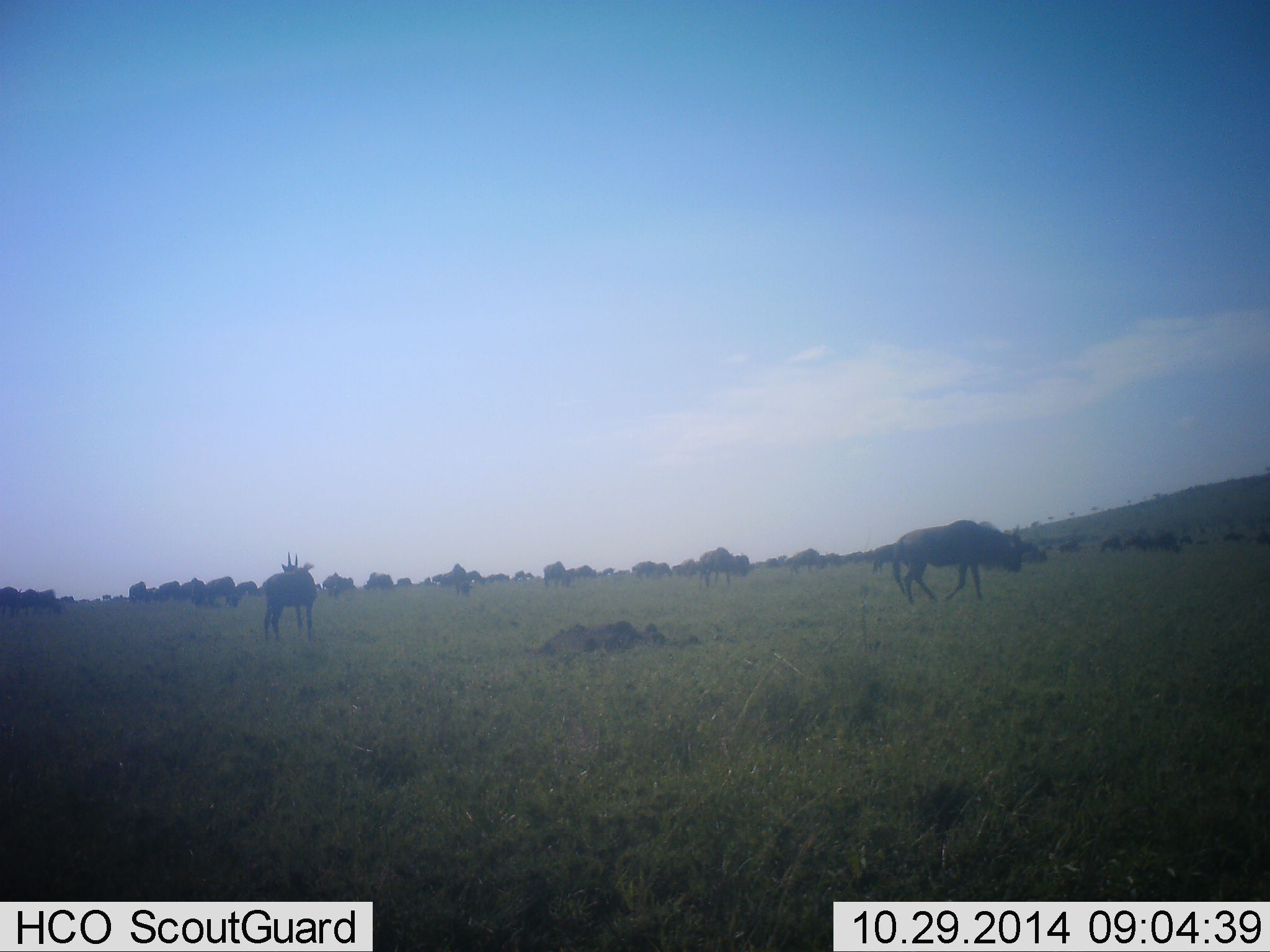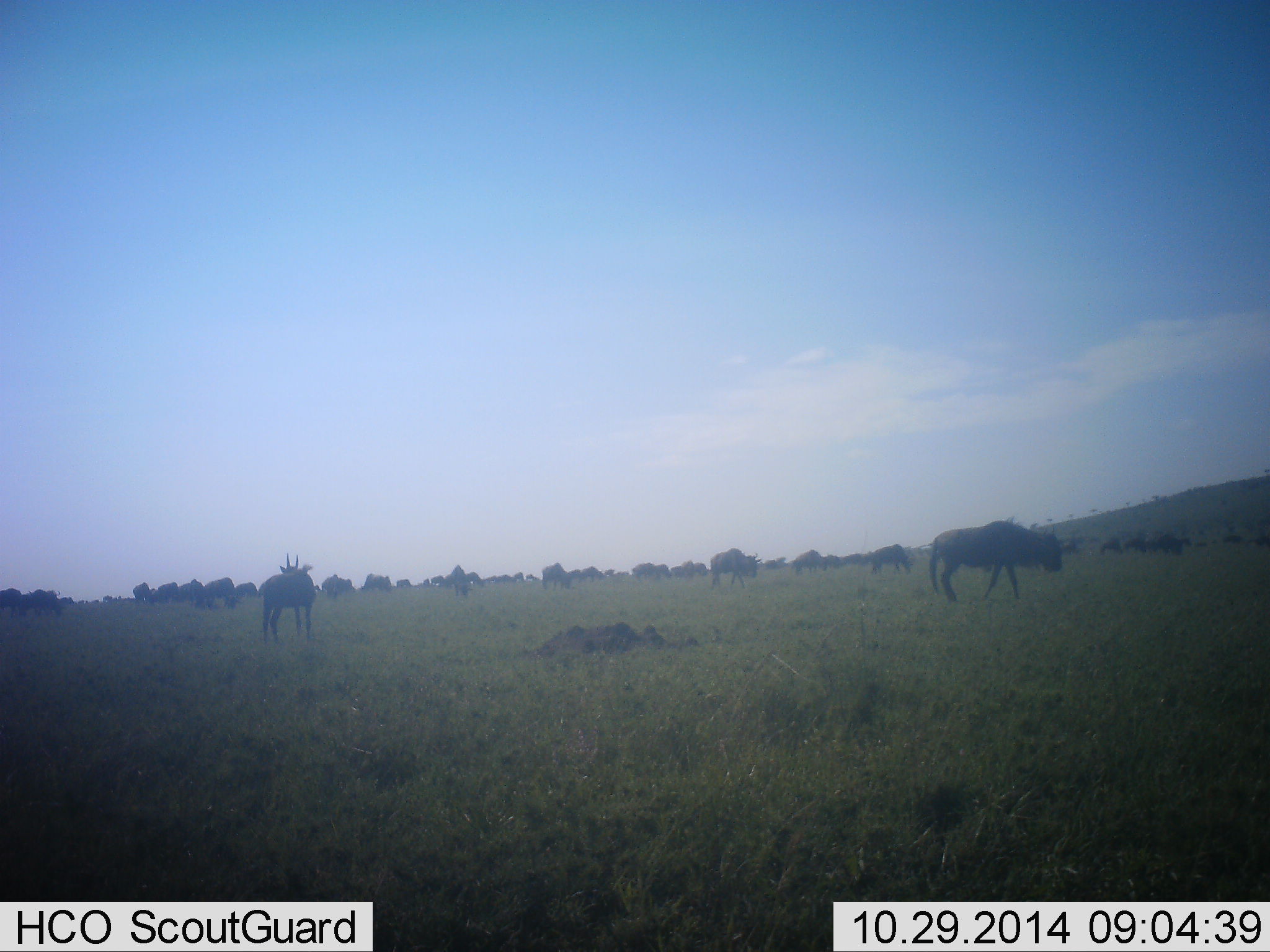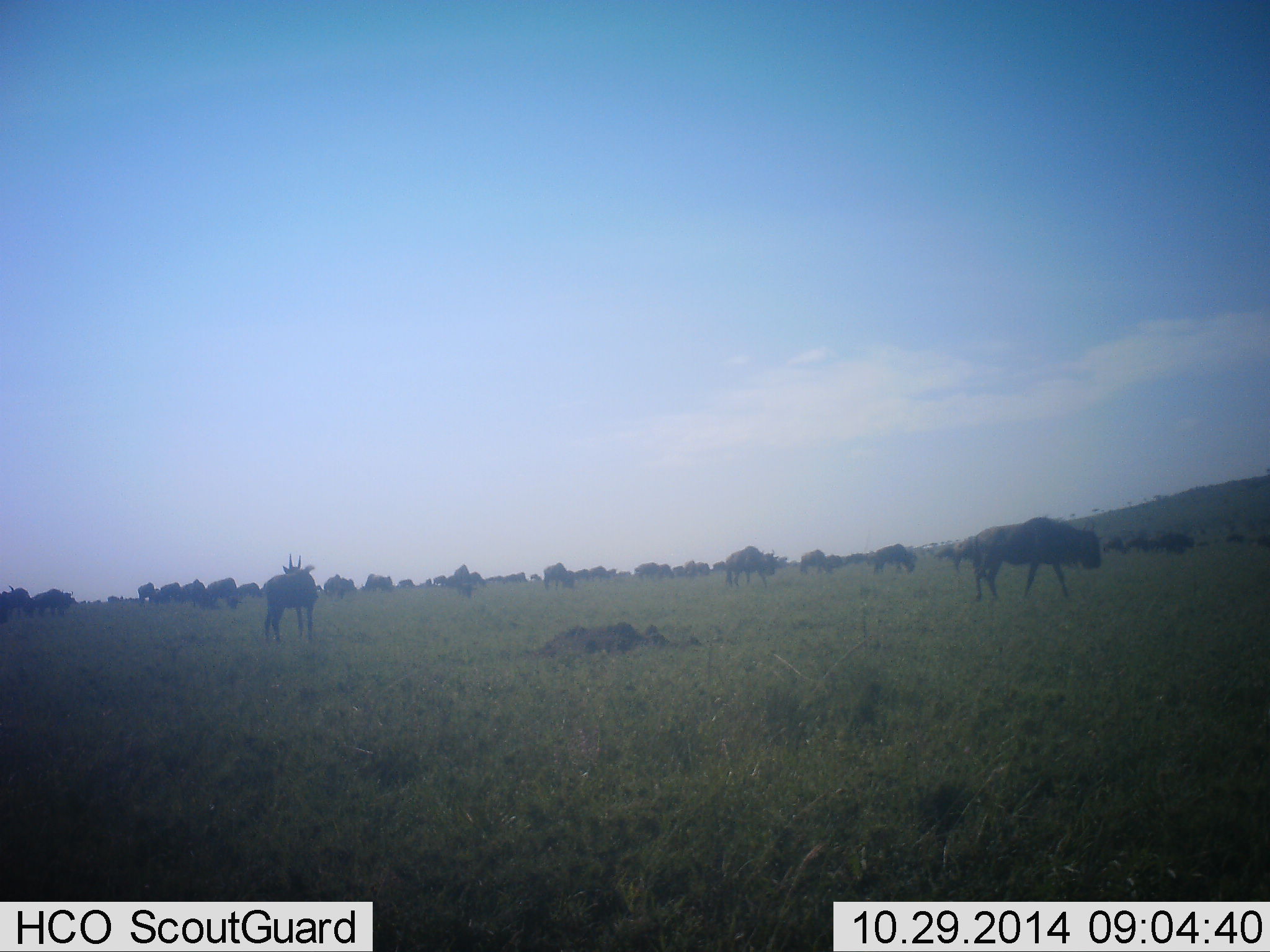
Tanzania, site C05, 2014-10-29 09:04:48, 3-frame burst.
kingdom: Animalia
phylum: Chordata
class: Mammalia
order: Artiodactyla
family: Bovidae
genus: Connochaetes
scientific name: Connochaetes taurinus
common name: blue wildebeest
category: wildebeest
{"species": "wildebeest (blue wildebeest) (Connochaetes taurinus)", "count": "11-50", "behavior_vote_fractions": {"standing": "33%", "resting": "17%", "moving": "75%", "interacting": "8%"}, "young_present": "0%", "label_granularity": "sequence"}